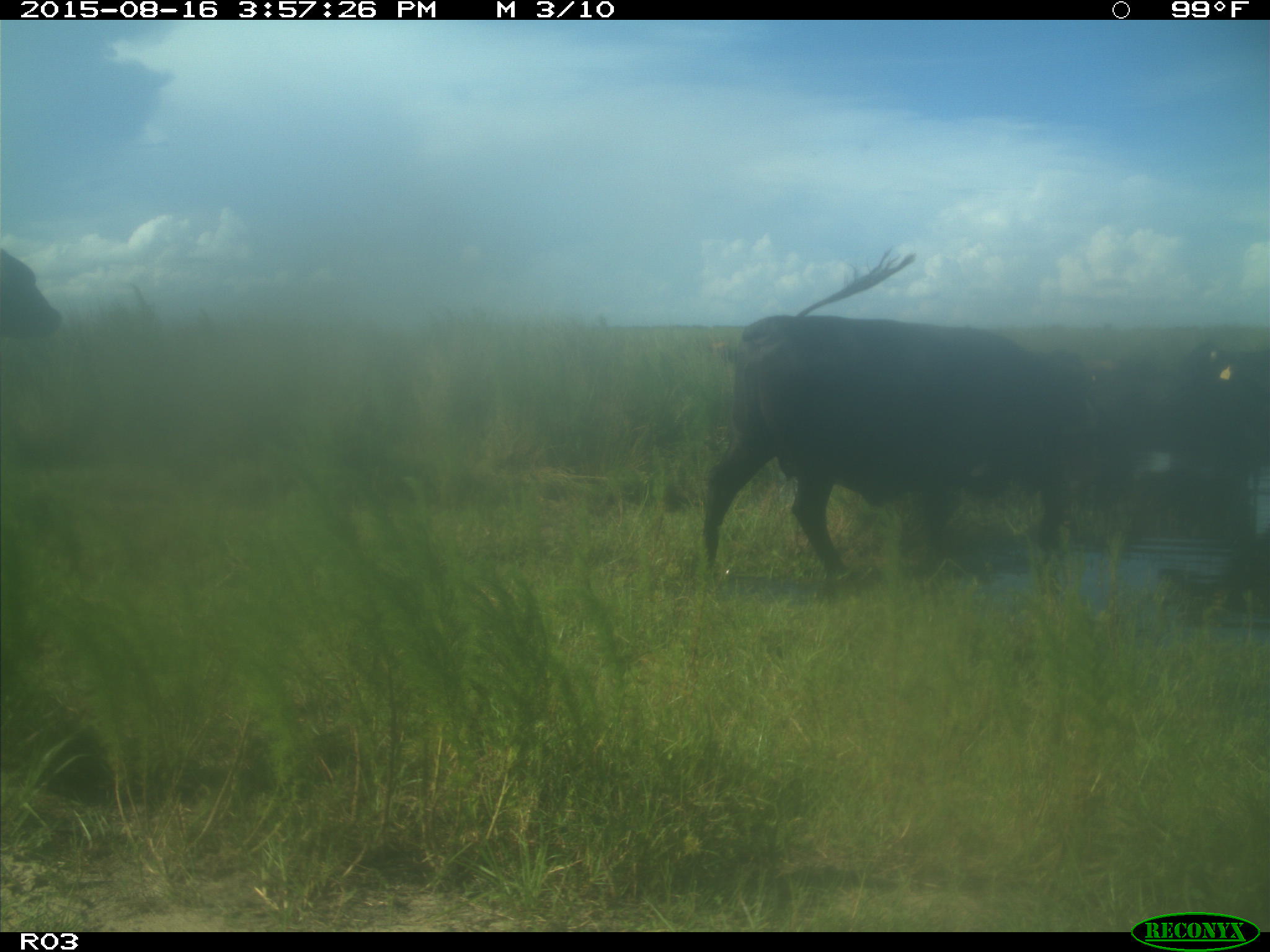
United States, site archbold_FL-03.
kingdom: Animalia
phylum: Chordata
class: Mammalia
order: Artiodactyla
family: Bovidae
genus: Bos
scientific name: Bos taurus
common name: domestic cow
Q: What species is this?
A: Bos taurus (domestic cow).